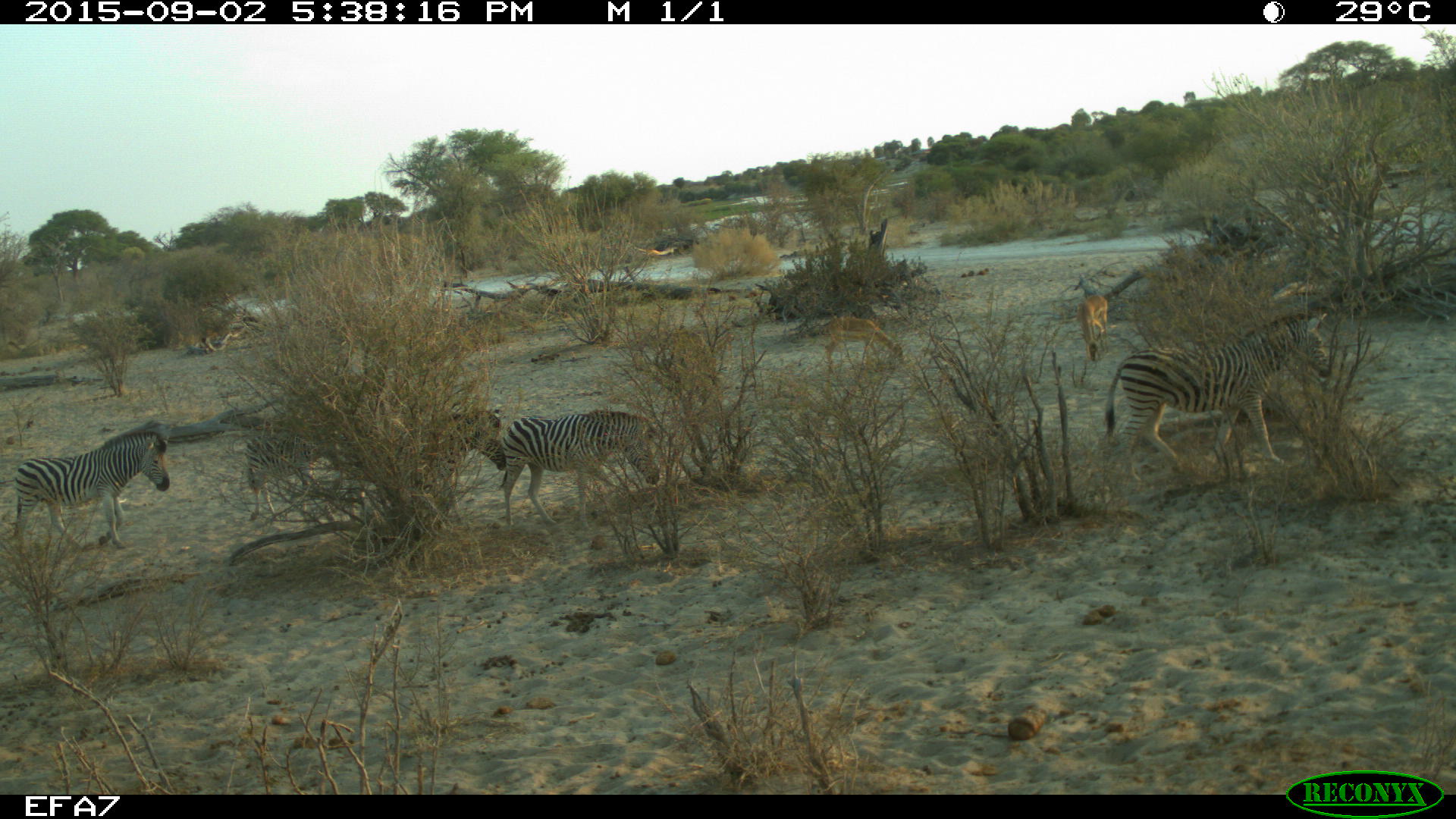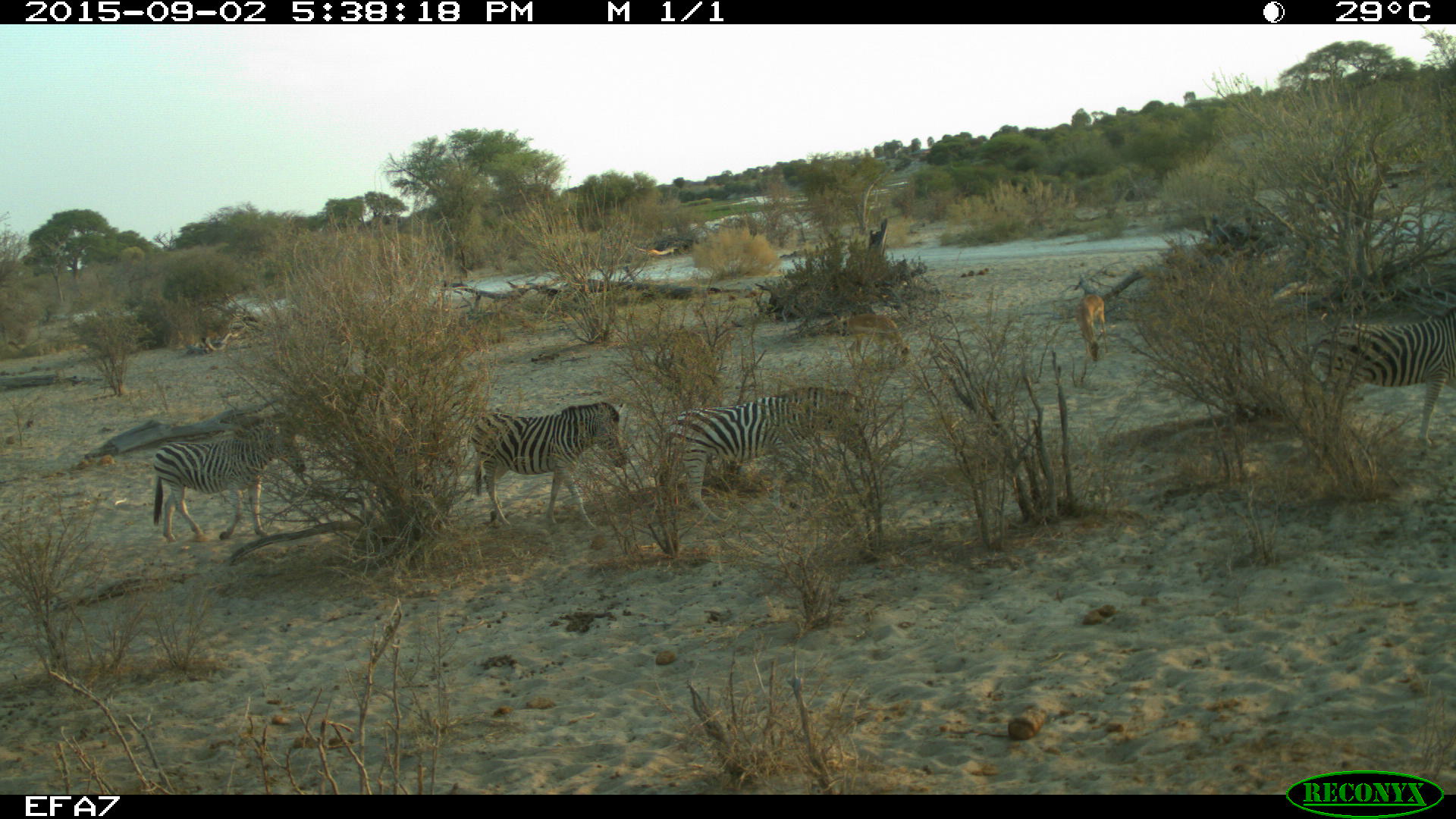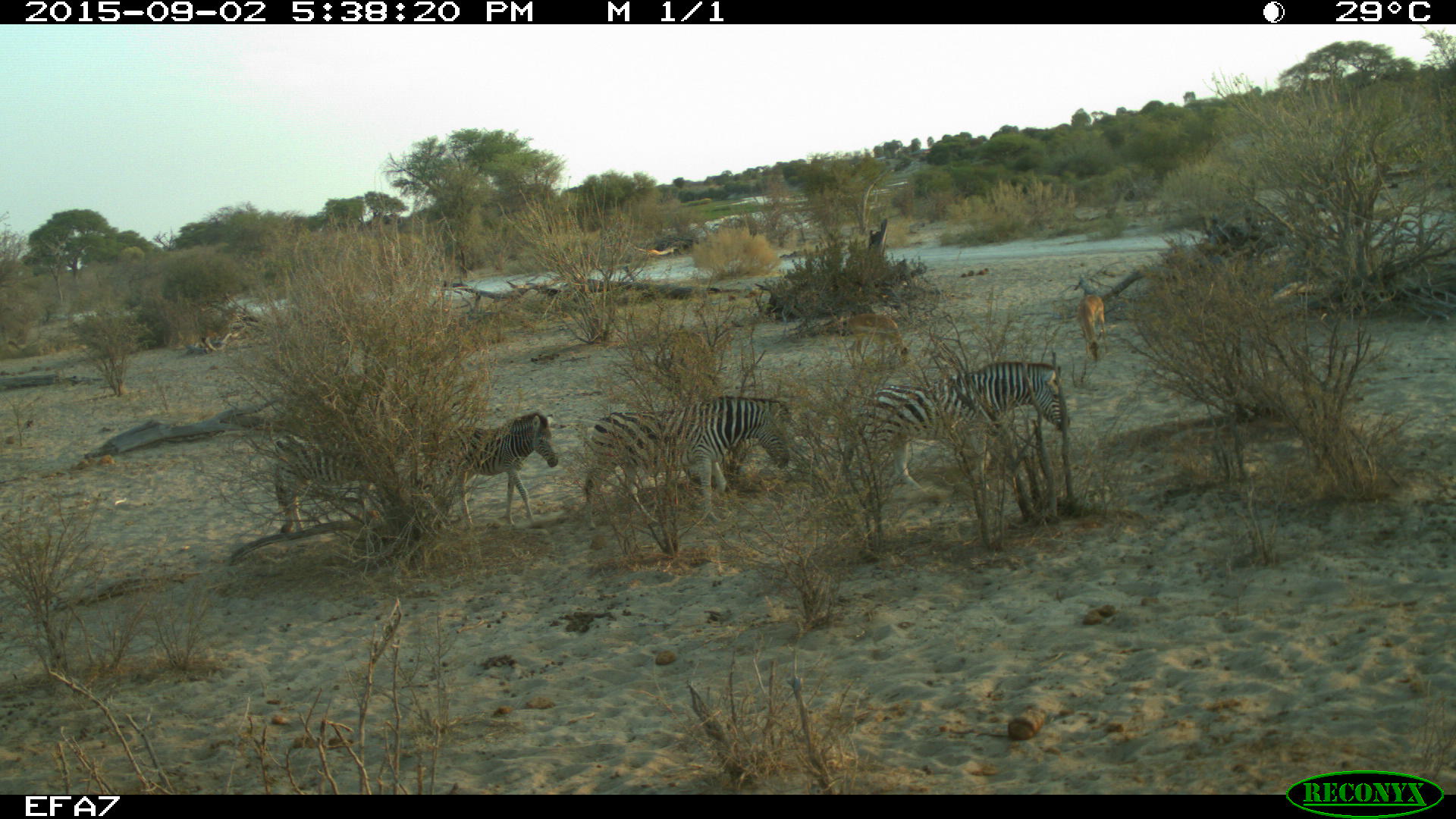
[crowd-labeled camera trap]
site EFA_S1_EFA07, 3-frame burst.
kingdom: Animalia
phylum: Chordata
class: Mammalia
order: Artiodactyla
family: Bovidae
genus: Aepyceros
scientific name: Aepyceros melampus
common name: impala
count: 2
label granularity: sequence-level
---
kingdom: Animalia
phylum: Chordata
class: Mammalia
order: Perissodactyla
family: Equidae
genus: Equus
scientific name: Equus quagga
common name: plains zebra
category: zebraplains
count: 4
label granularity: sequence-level